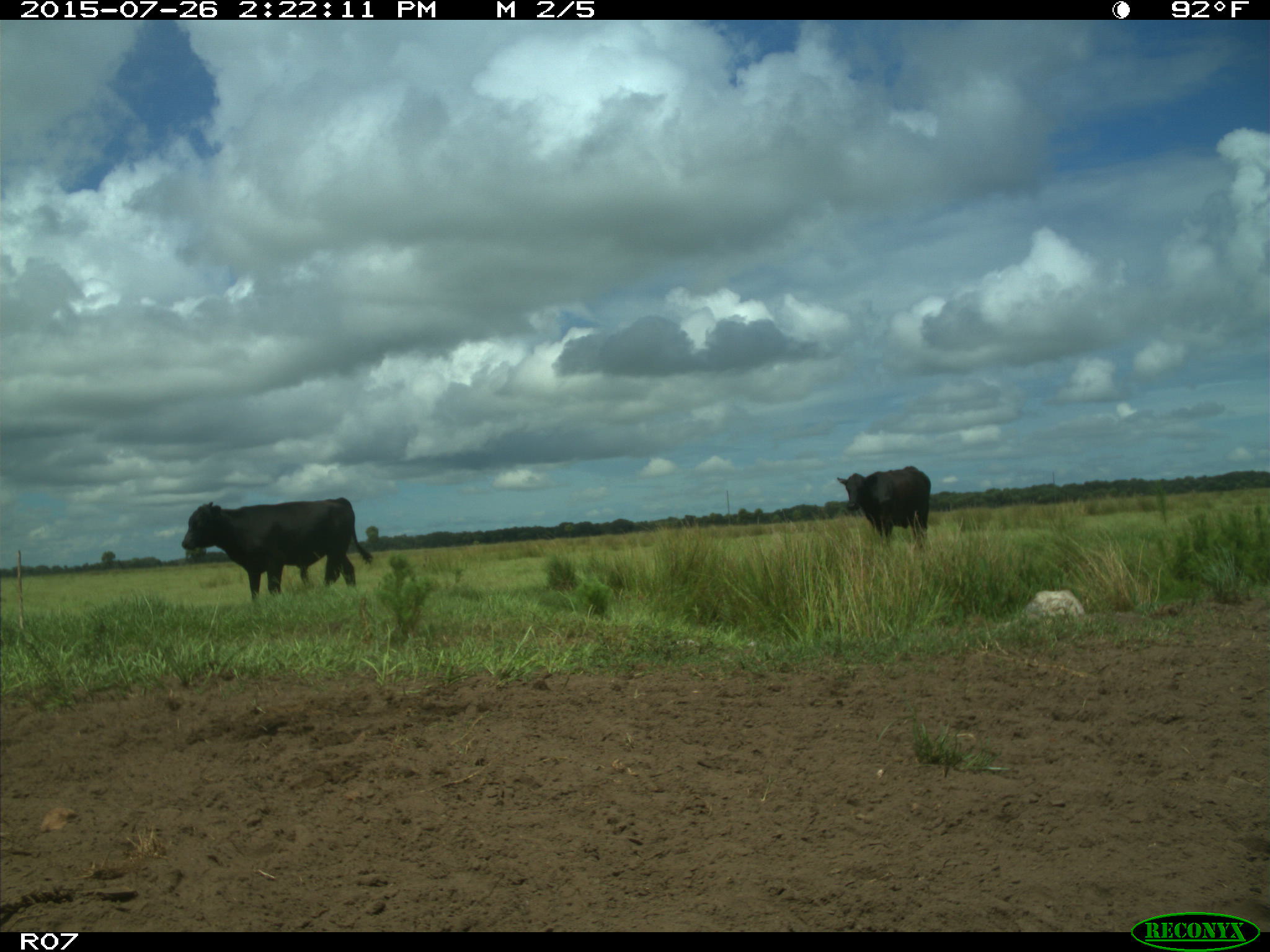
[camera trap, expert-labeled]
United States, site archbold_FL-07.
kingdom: Animalia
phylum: Chordata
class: Mammalia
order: Artiodactyla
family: Bovidae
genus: Bos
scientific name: Bos taurus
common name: domestic cow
Bos taurus (domestic cow).